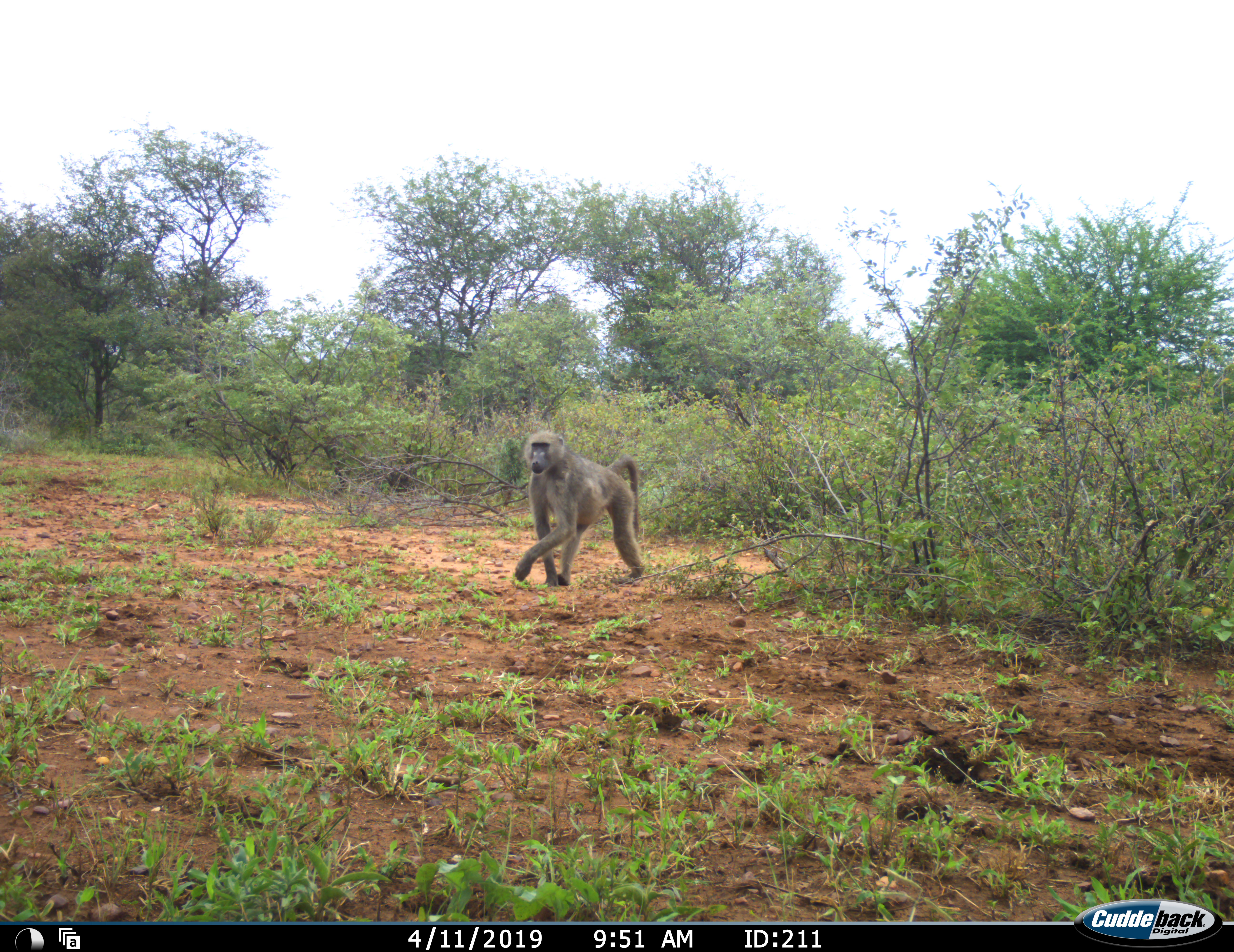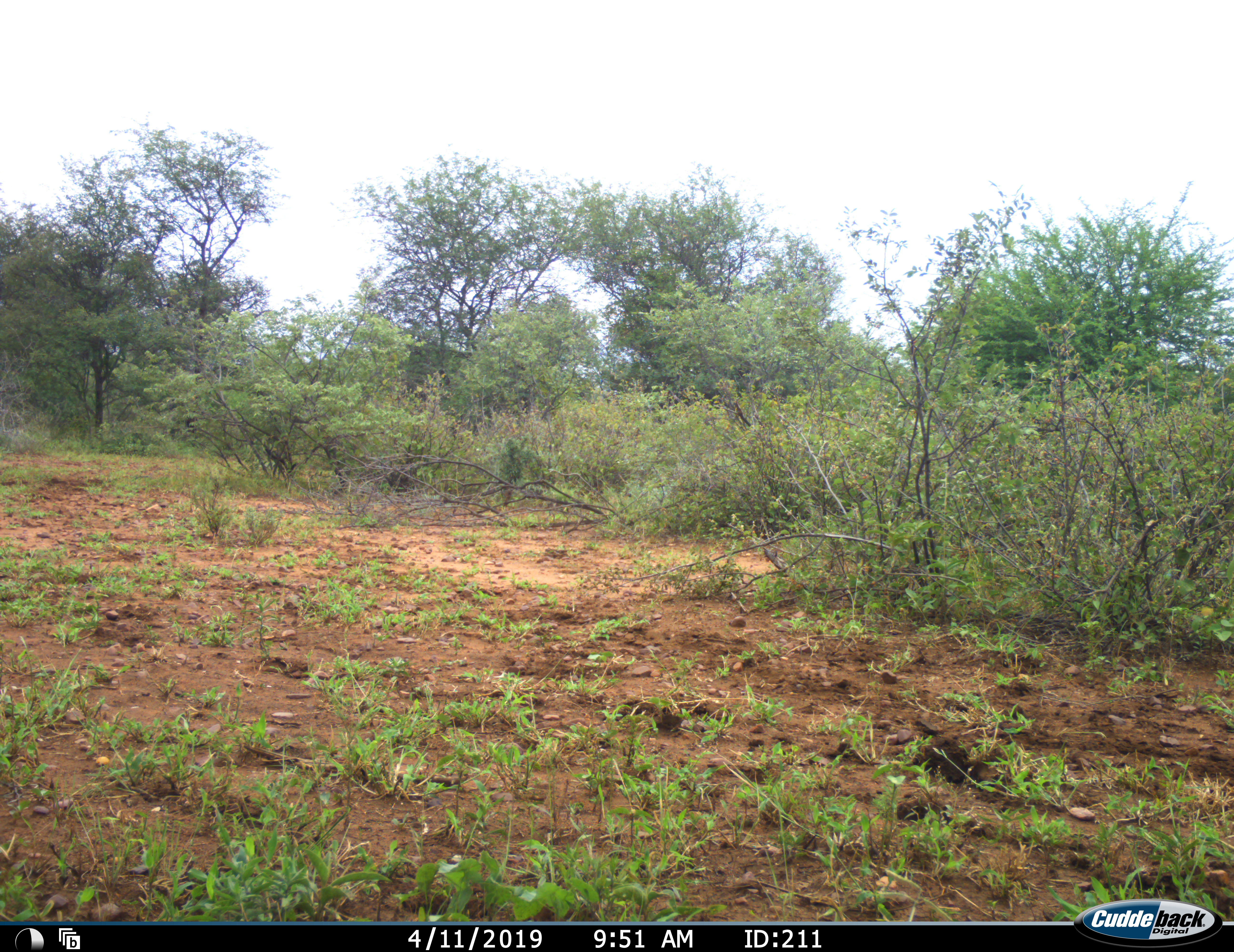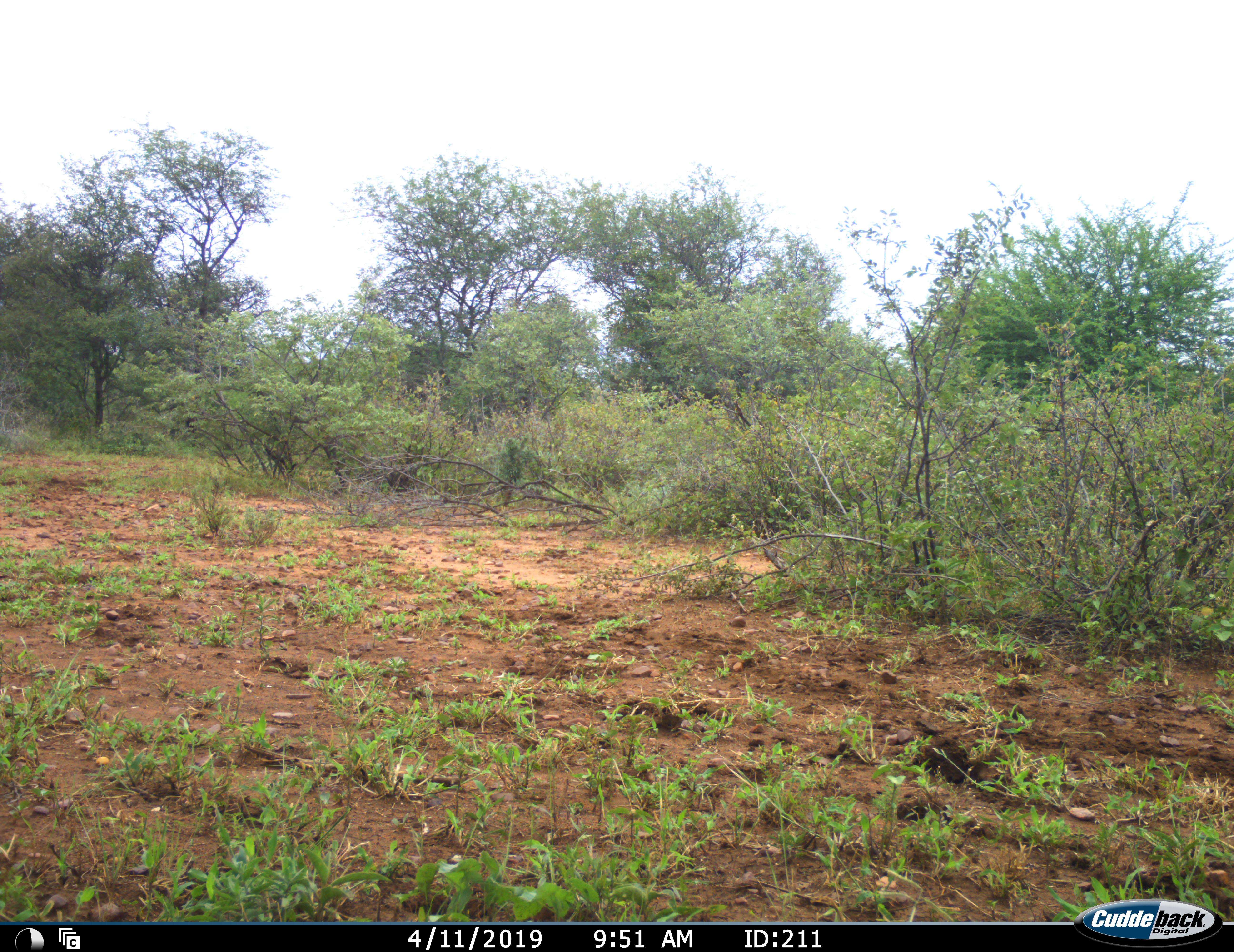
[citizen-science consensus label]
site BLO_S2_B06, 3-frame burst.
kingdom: Animalia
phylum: Chordata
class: Mammalia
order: Primates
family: Cercopithecidae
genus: Papio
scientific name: Papio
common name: baboon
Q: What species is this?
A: Baboon (Papio).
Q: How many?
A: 1.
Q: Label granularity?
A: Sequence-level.